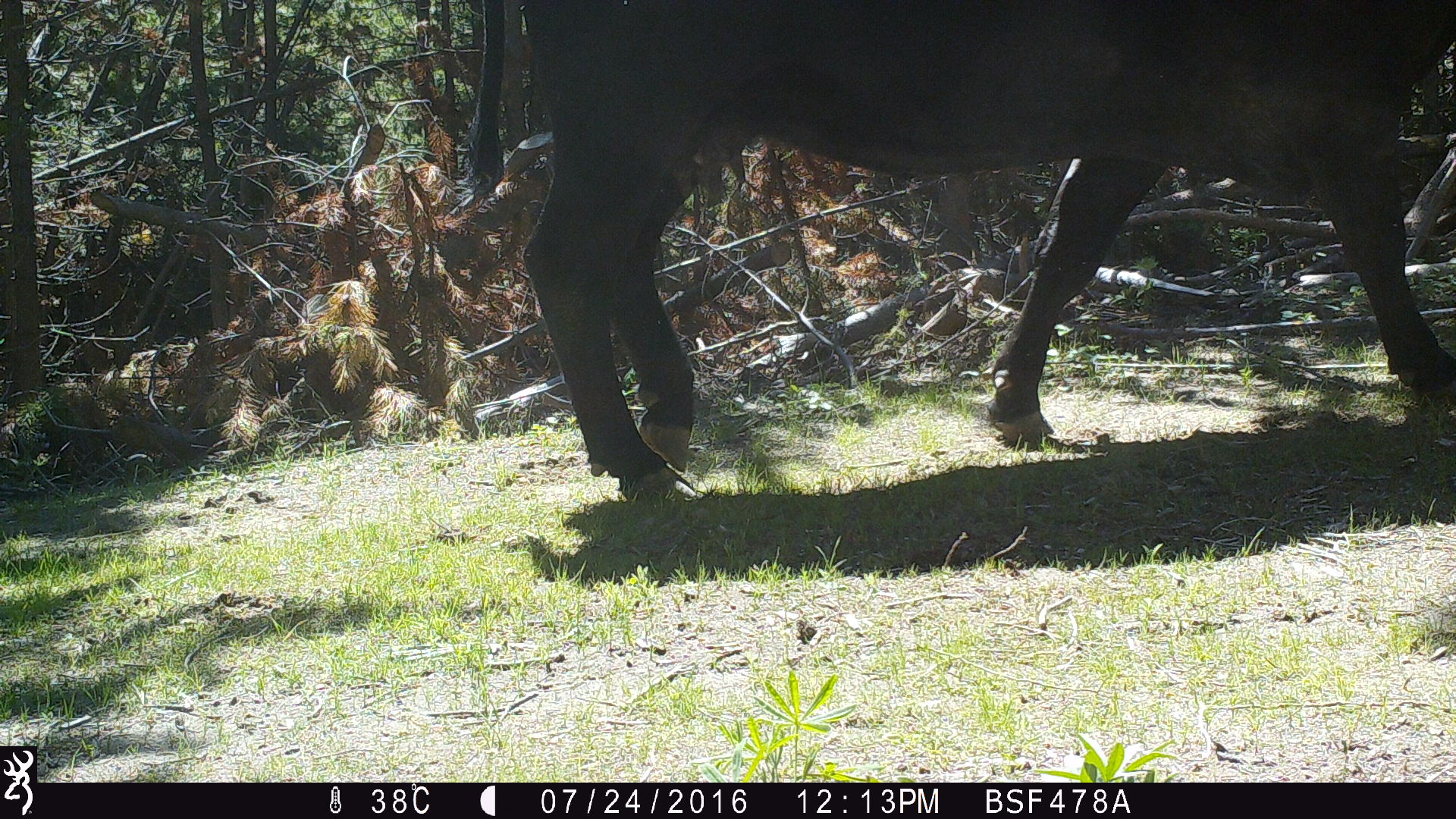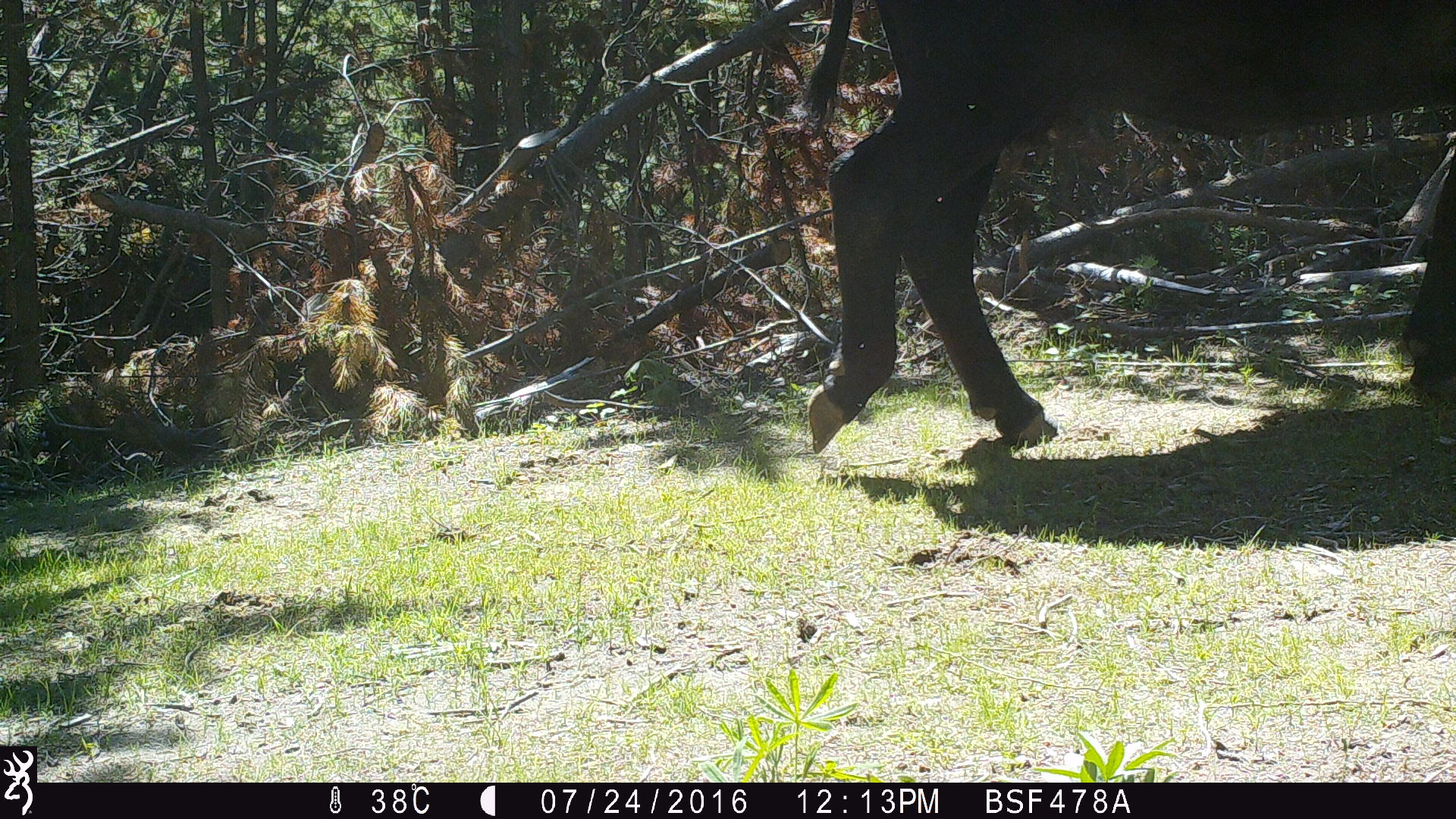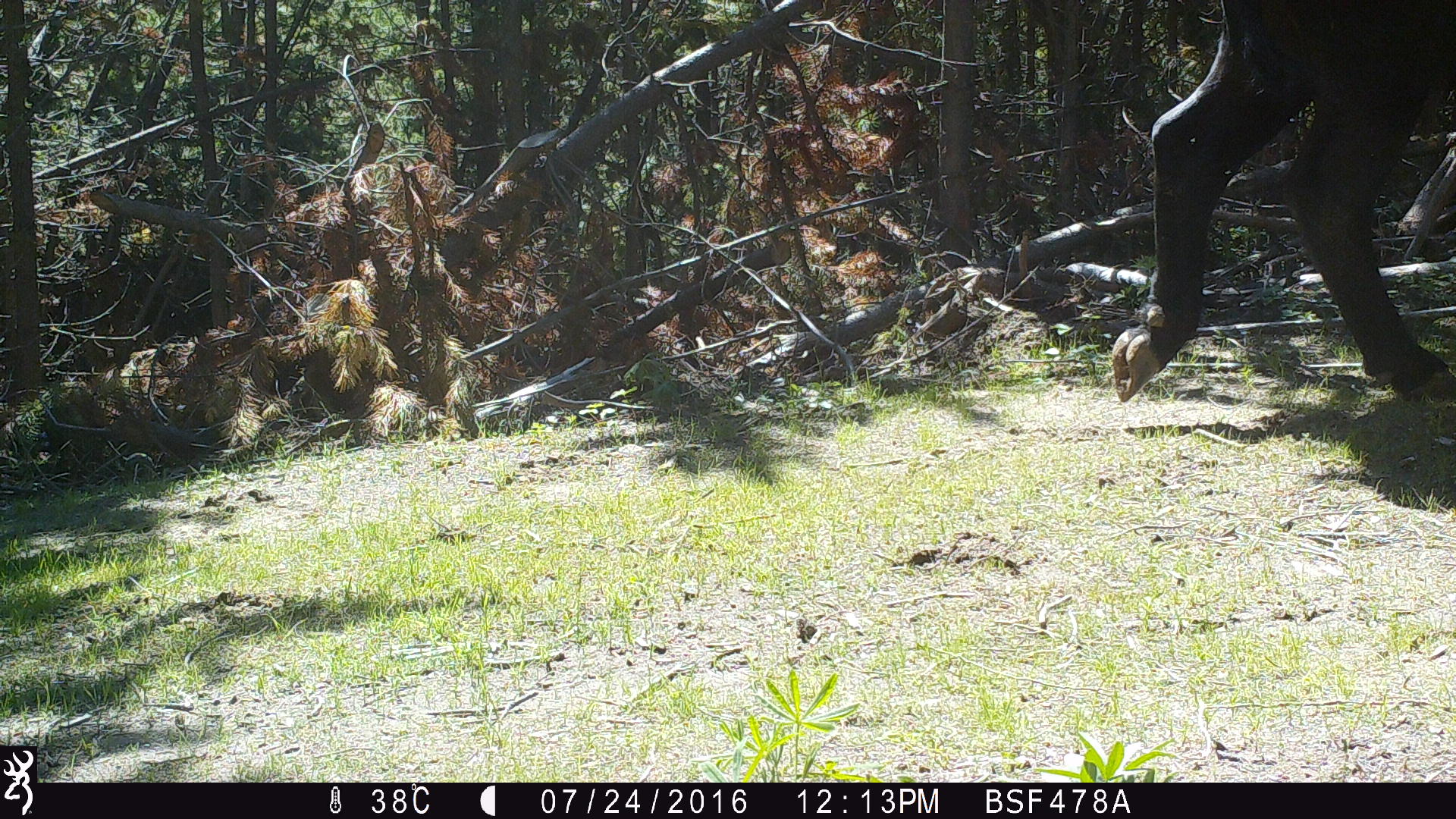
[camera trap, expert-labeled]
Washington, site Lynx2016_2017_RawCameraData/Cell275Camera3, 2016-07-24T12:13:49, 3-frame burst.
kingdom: Animalia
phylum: Chordata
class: Mammalia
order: Artiodactyla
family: Bovidae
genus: Bos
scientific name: Bos taurus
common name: domestic cattle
Domestic cattle (Bos taurus). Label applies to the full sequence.